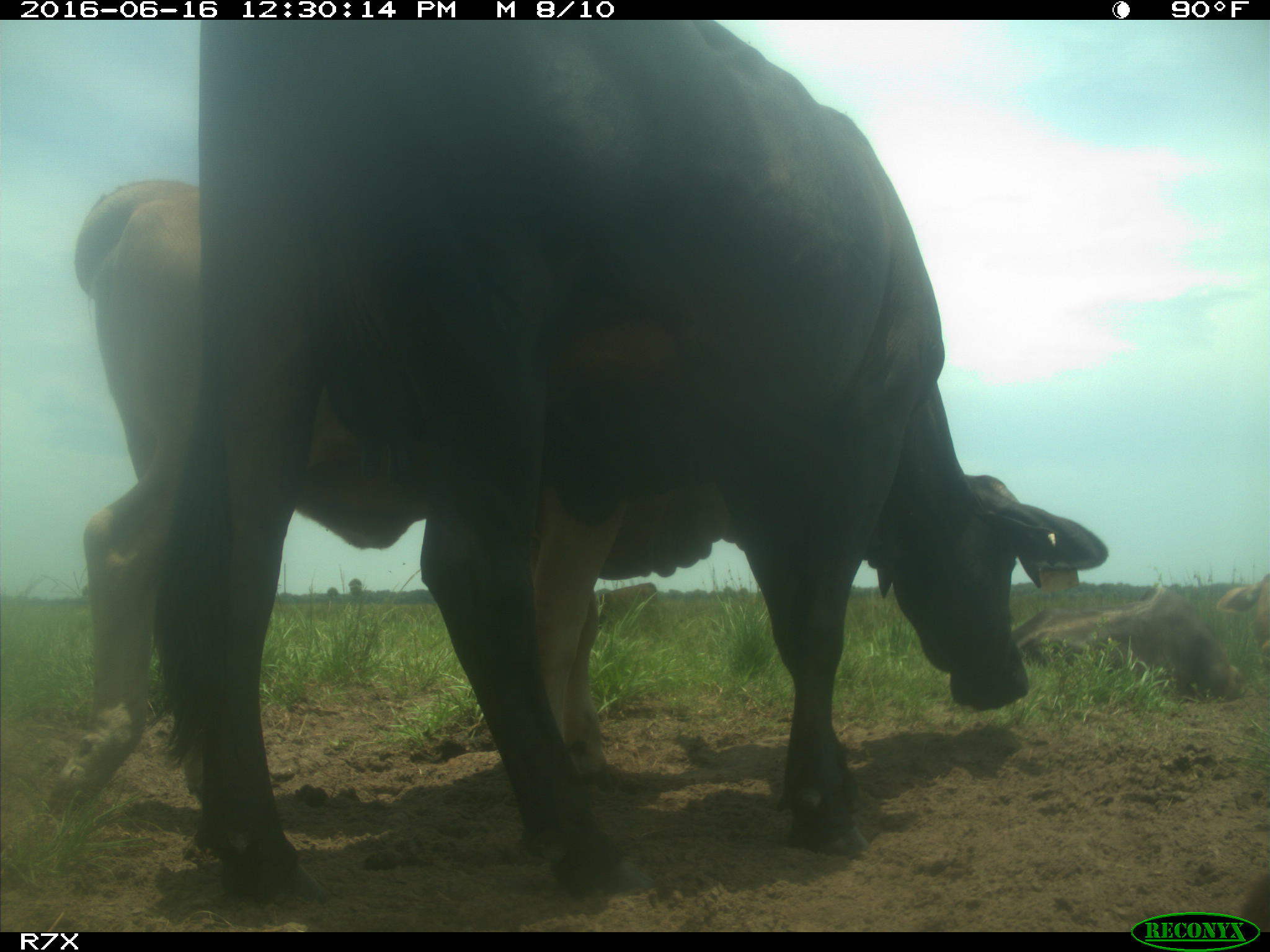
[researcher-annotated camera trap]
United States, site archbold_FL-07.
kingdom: Animalia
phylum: Chordata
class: Mammalia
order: Artiodactyla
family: Bovidae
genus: Bos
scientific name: Bos taurus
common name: domestic cow